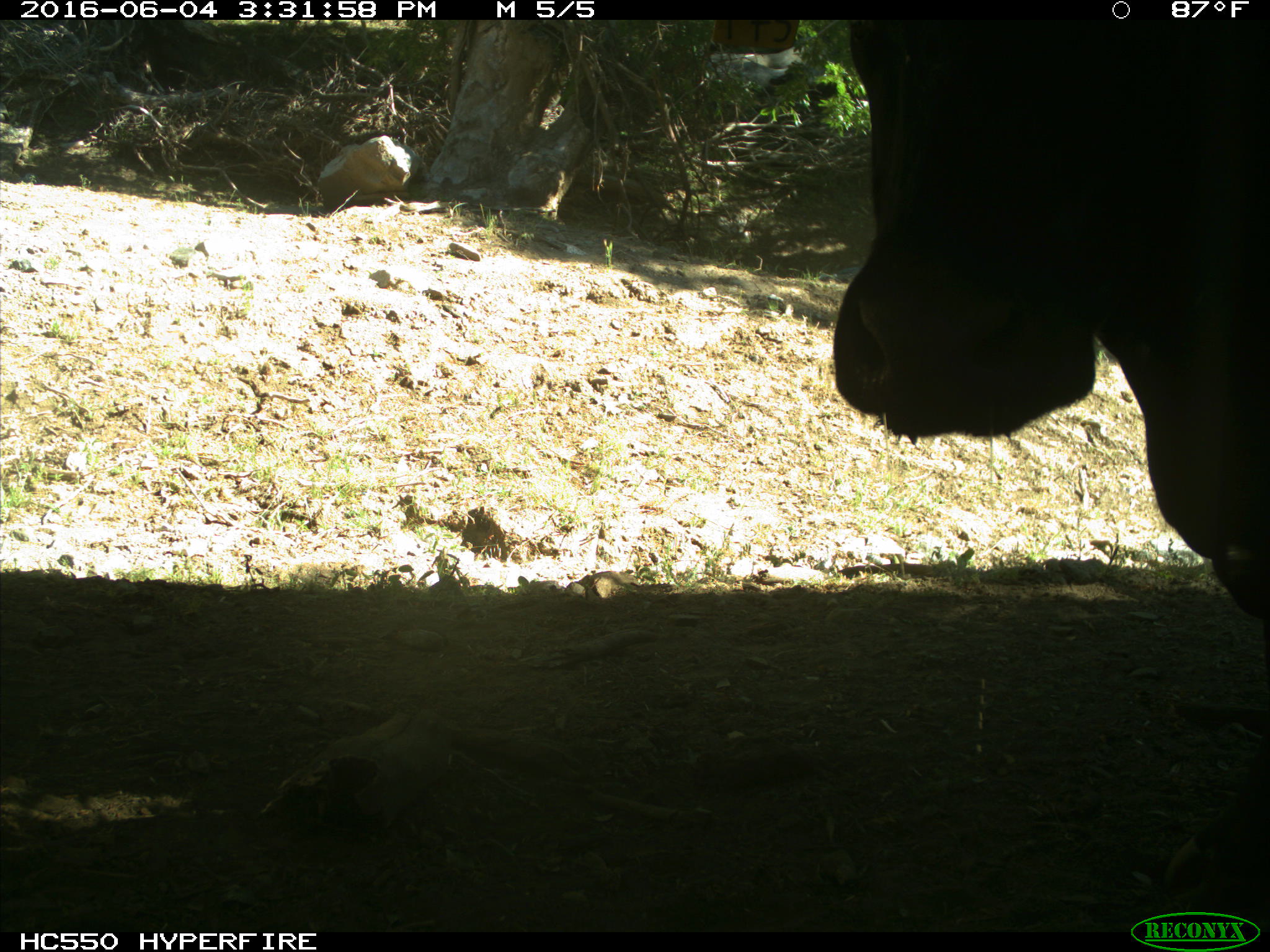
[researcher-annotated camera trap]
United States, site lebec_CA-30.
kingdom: Animalia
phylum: Chordata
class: Mammalia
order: Artiodactyla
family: Bovidae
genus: Bos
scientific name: Bos taurus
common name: domestic cow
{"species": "Bos taurus (domestic cow)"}